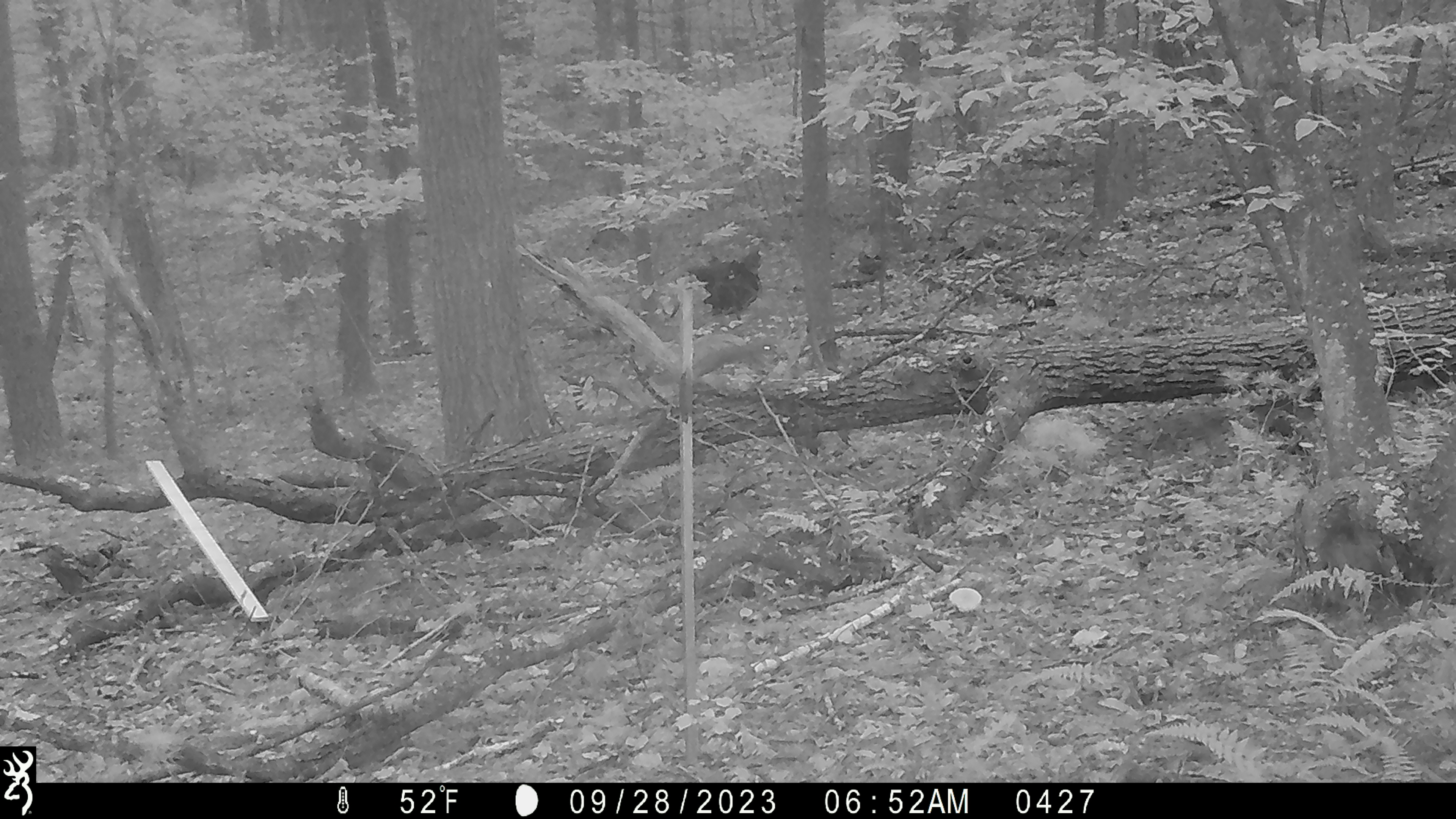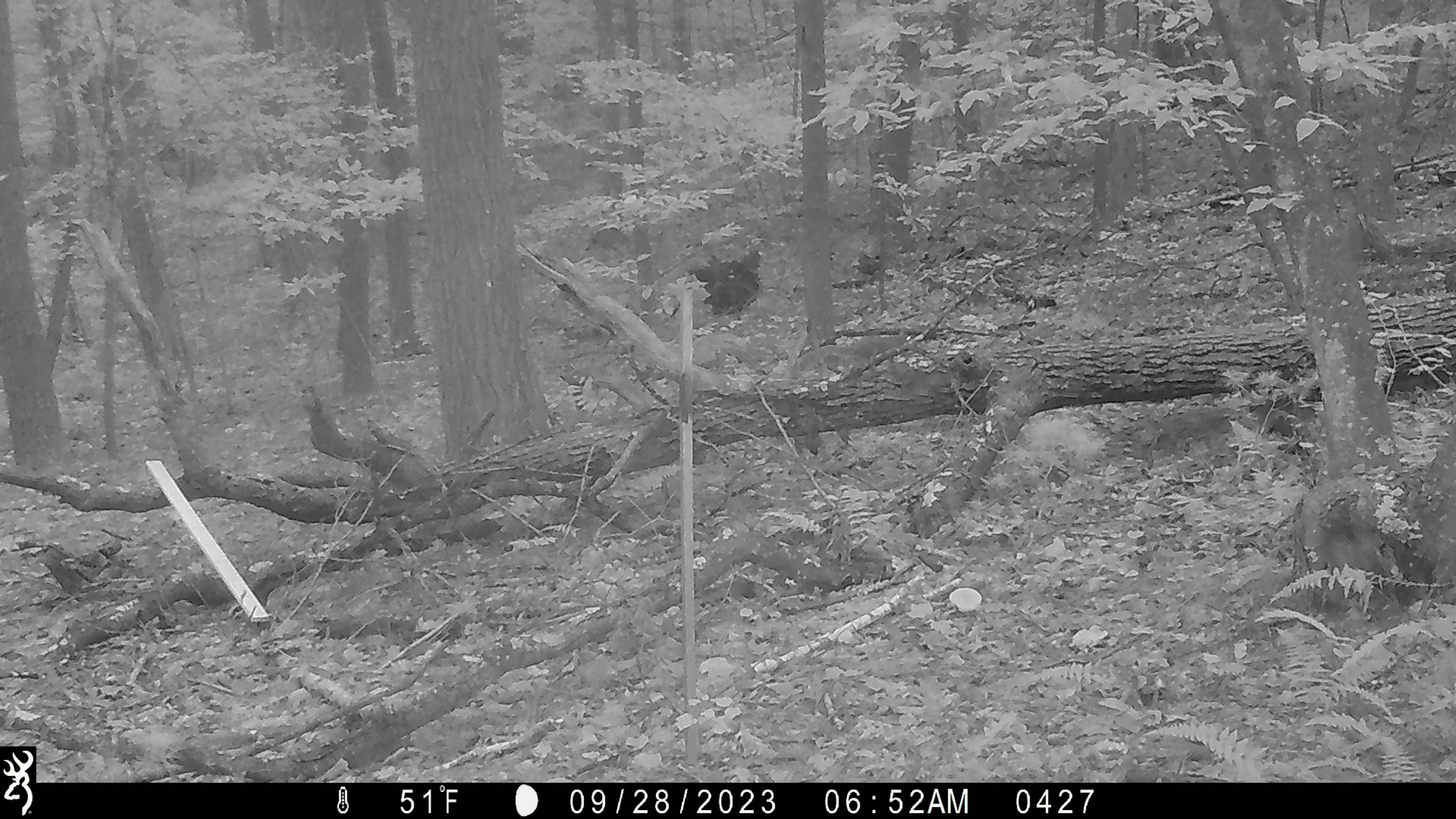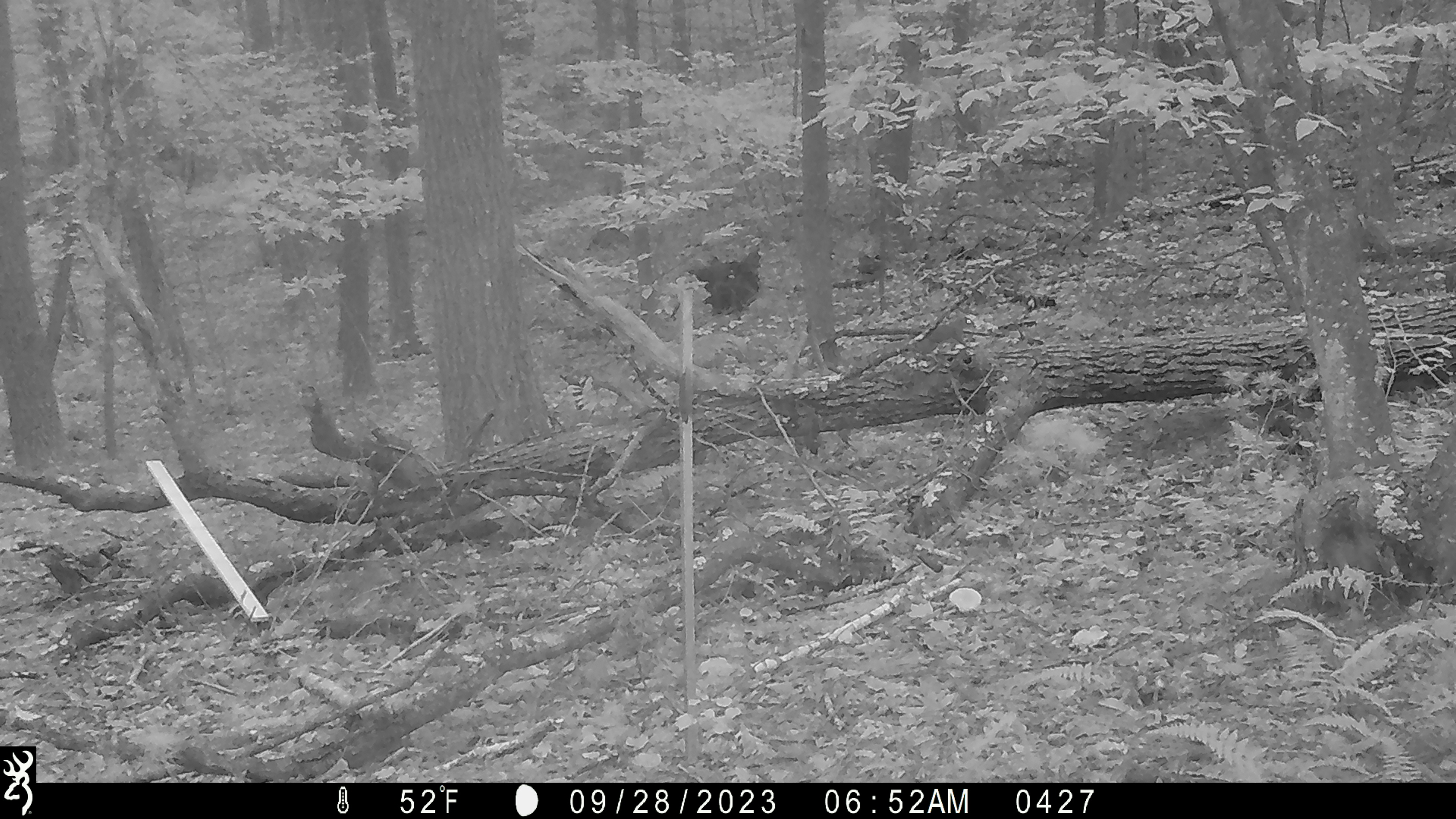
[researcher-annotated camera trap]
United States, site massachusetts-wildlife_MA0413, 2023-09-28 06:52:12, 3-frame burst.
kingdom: Animalia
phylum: Chordata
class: Mammalia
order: Rodentia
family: Sciuridae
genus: Sciurus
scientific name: Sciurus carolinensis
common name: gray squirrel